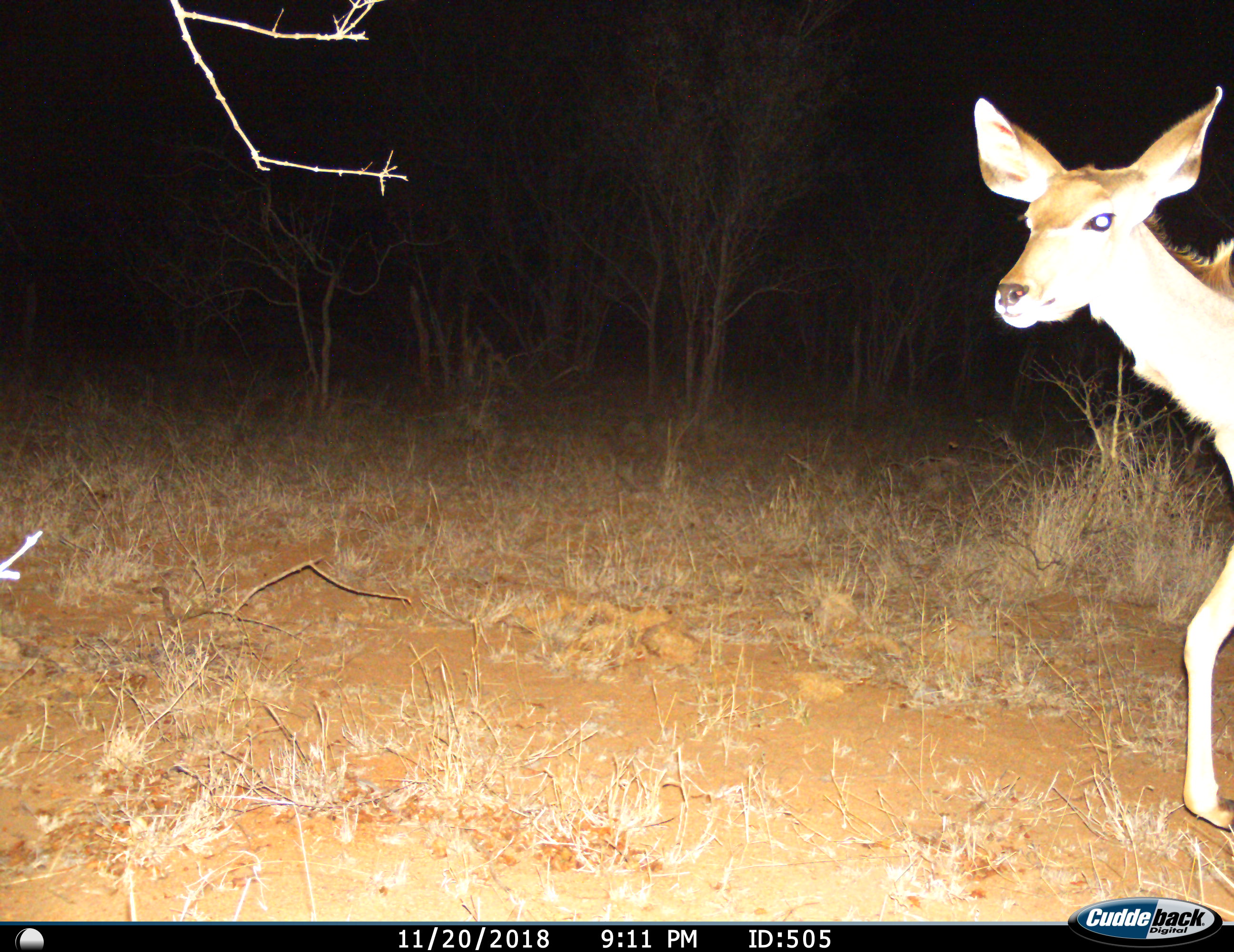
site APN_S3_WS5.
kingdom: Animalia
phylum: Chordata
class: Mammalia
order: Artiodactyla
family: Bovidae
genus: Tragelaphus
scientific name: Tragelaphus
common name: kudu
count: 1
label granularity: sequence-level